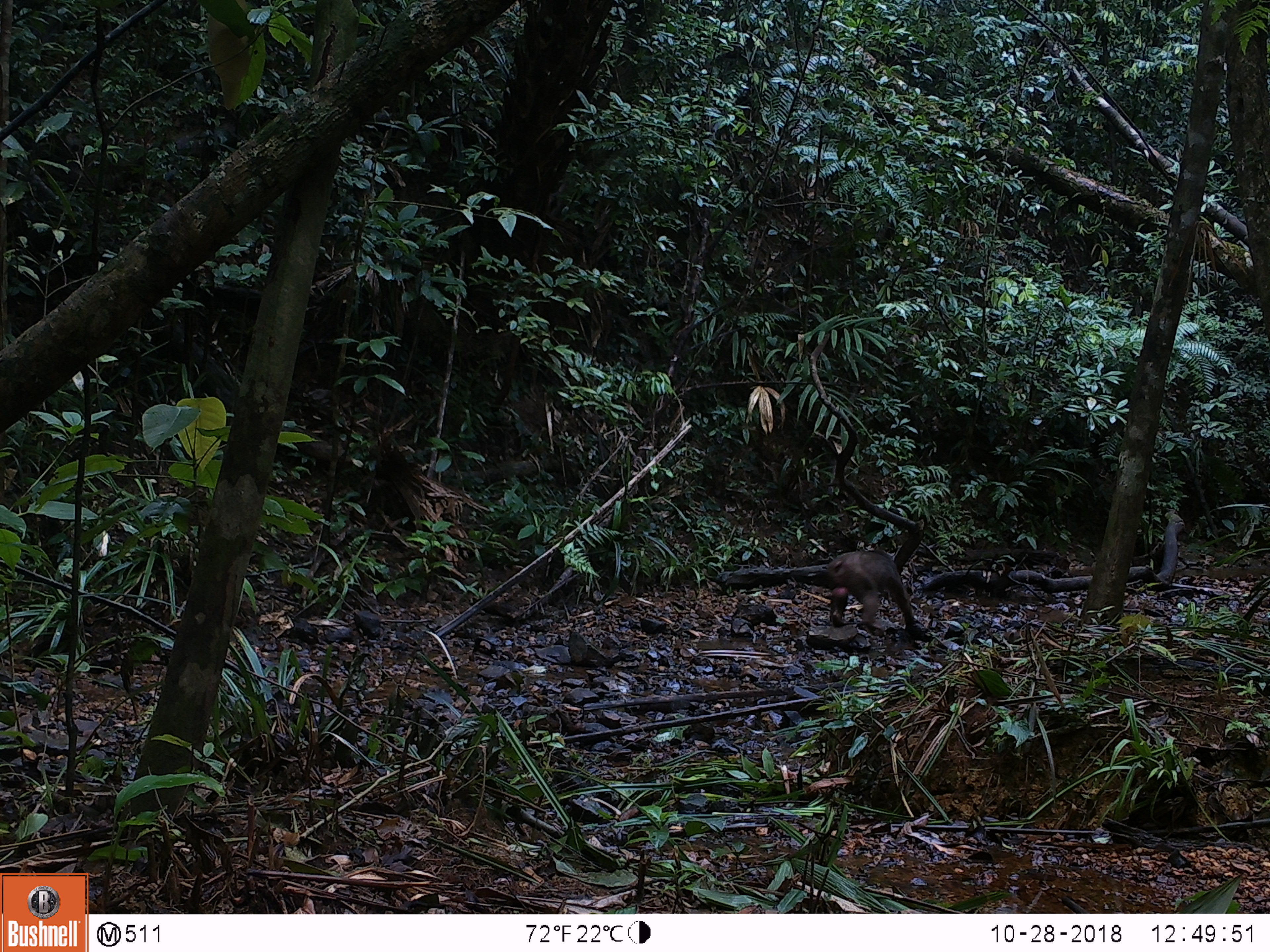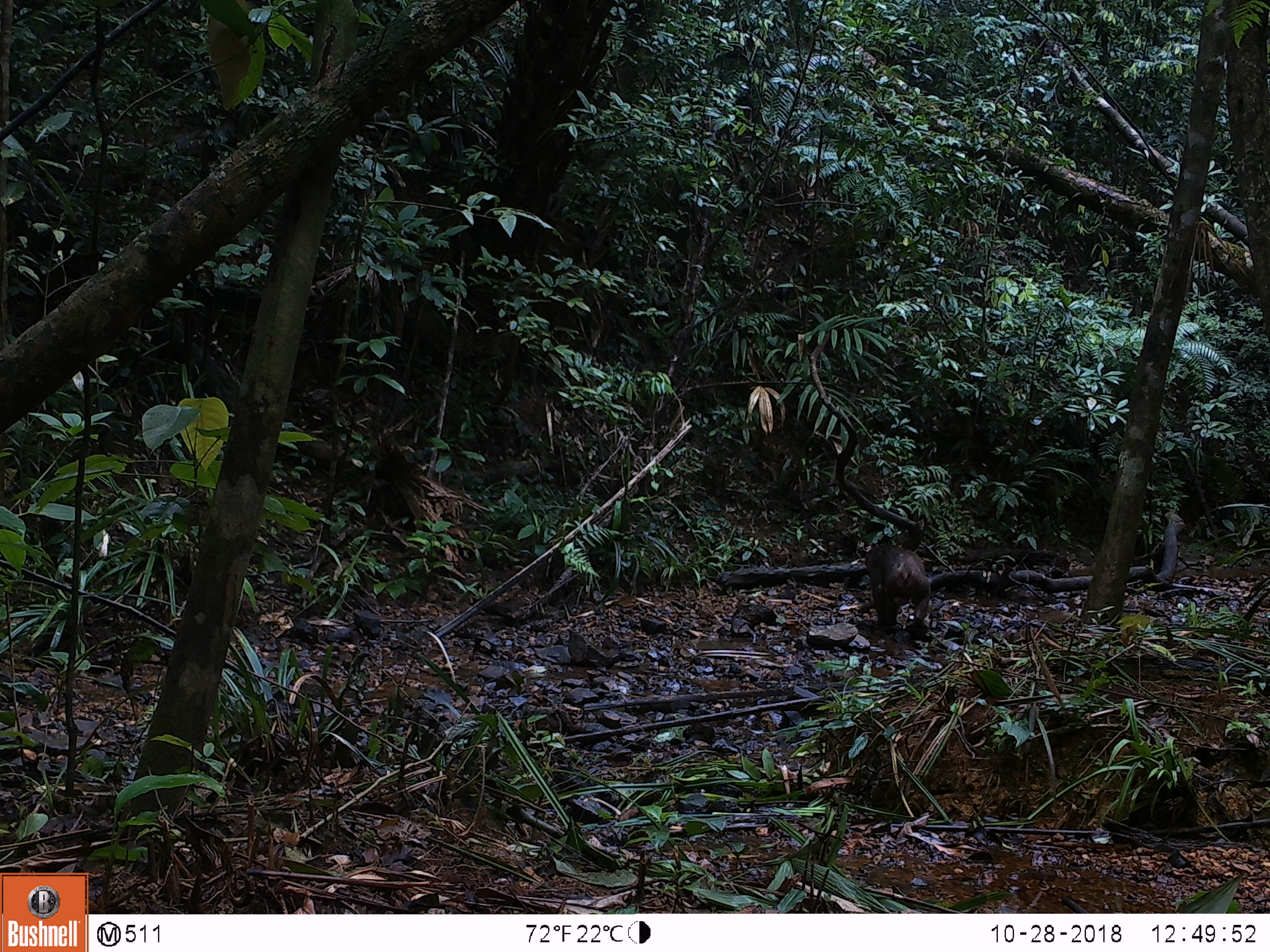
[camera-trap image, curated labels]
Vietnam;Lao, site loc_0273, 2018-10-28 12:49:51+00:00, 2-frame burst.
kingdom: Animalia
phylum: Chordata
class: Mammalia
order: Primates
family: Cercopithecidae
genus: Macaca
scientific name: Macaca arctoides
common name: stump-tailed macaque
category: stump tailed macaque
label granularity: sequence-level